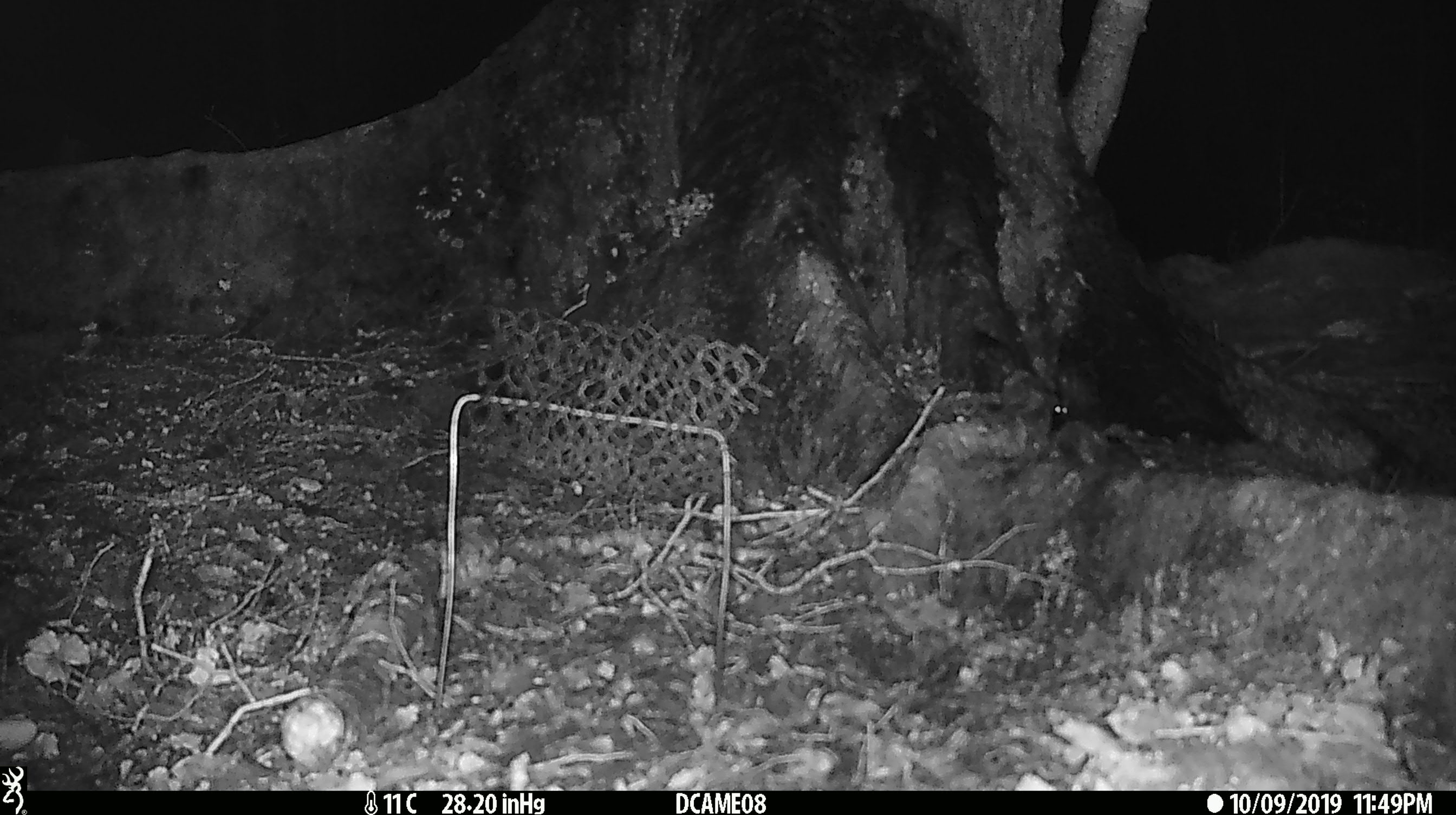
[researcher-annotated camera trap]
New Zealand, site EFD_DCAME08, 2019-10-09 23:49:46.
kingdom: Animalia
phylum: Chordata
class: Mammalia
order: Rodentia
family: Muridae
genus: Mus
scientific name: Mus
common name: mouse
Mouse (Mus).